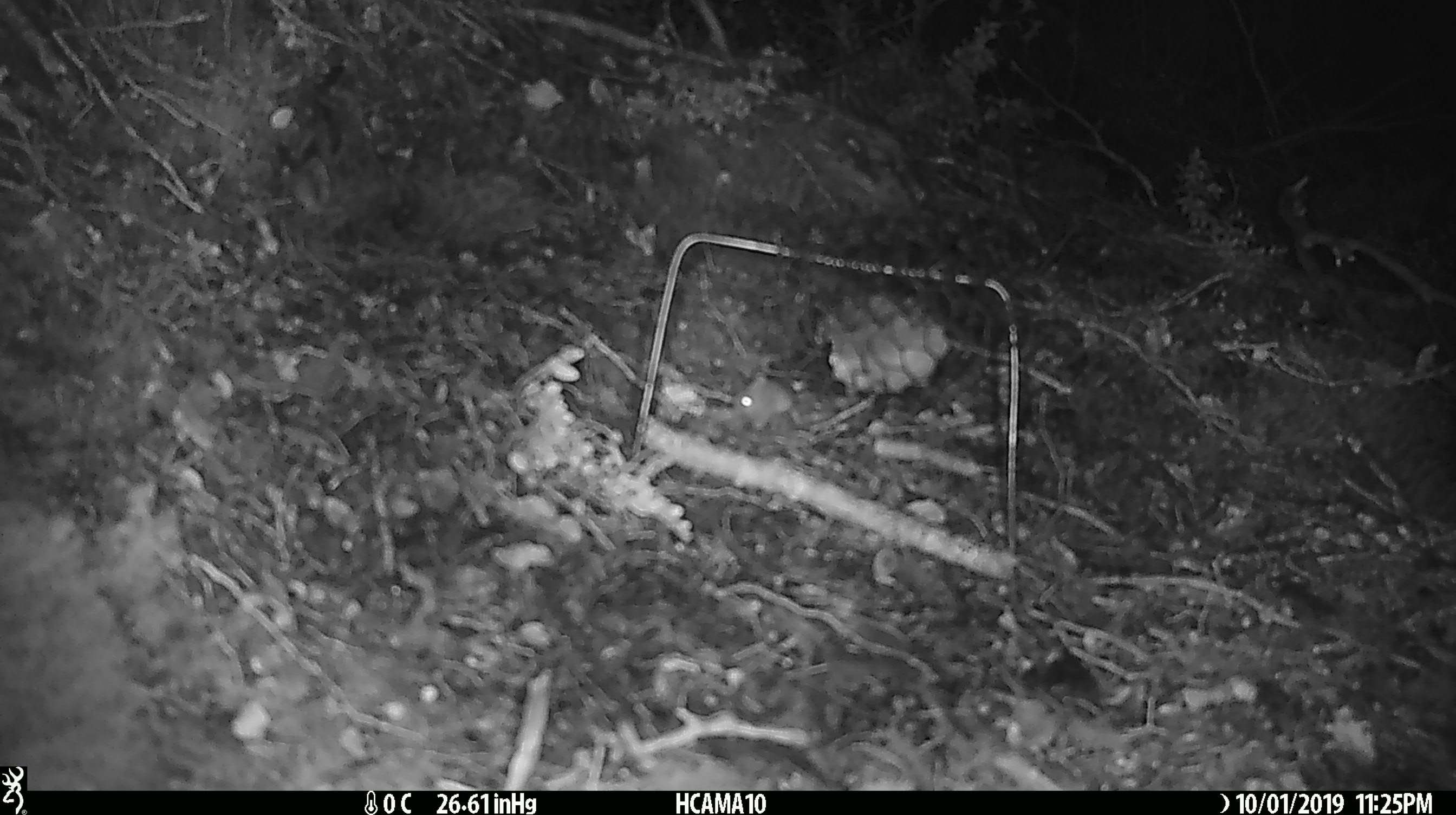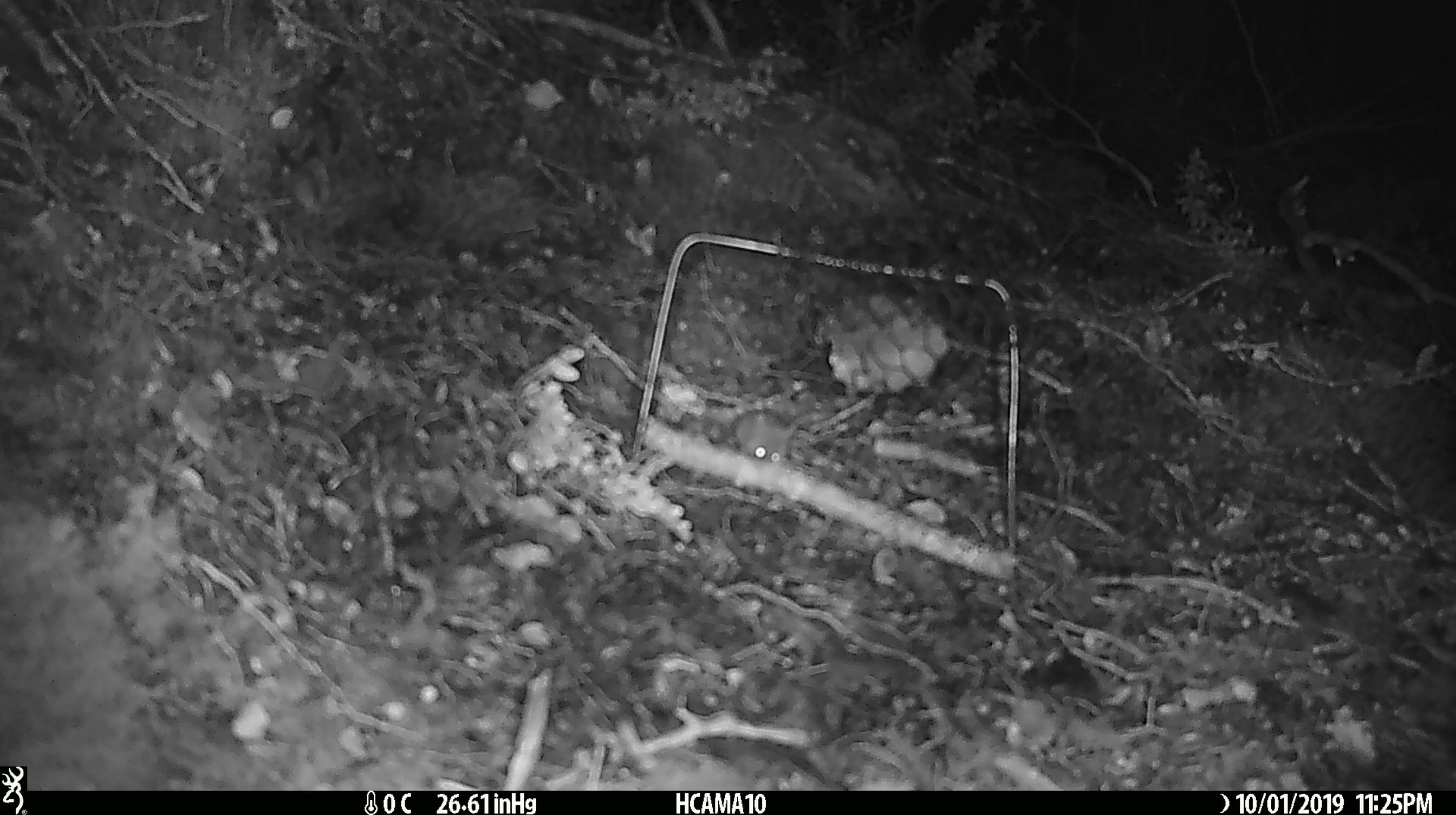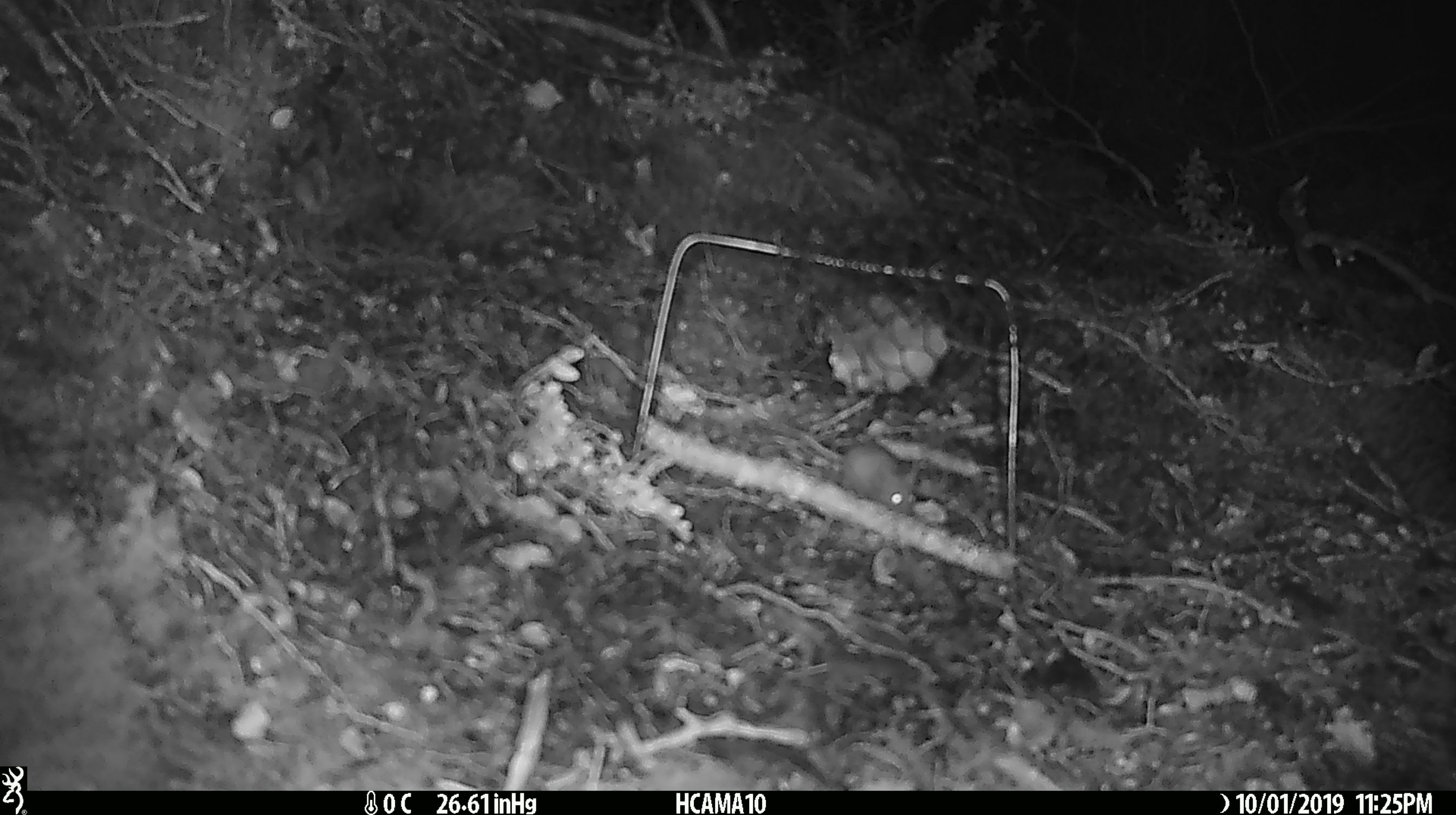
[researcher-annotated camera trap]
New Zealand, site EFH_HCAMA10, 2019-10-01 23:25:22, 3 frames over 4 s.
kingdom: Animalia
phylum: Chordata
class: Mammalia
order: Rodentia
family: Muridae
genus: Mus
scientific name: Mus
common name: mouse